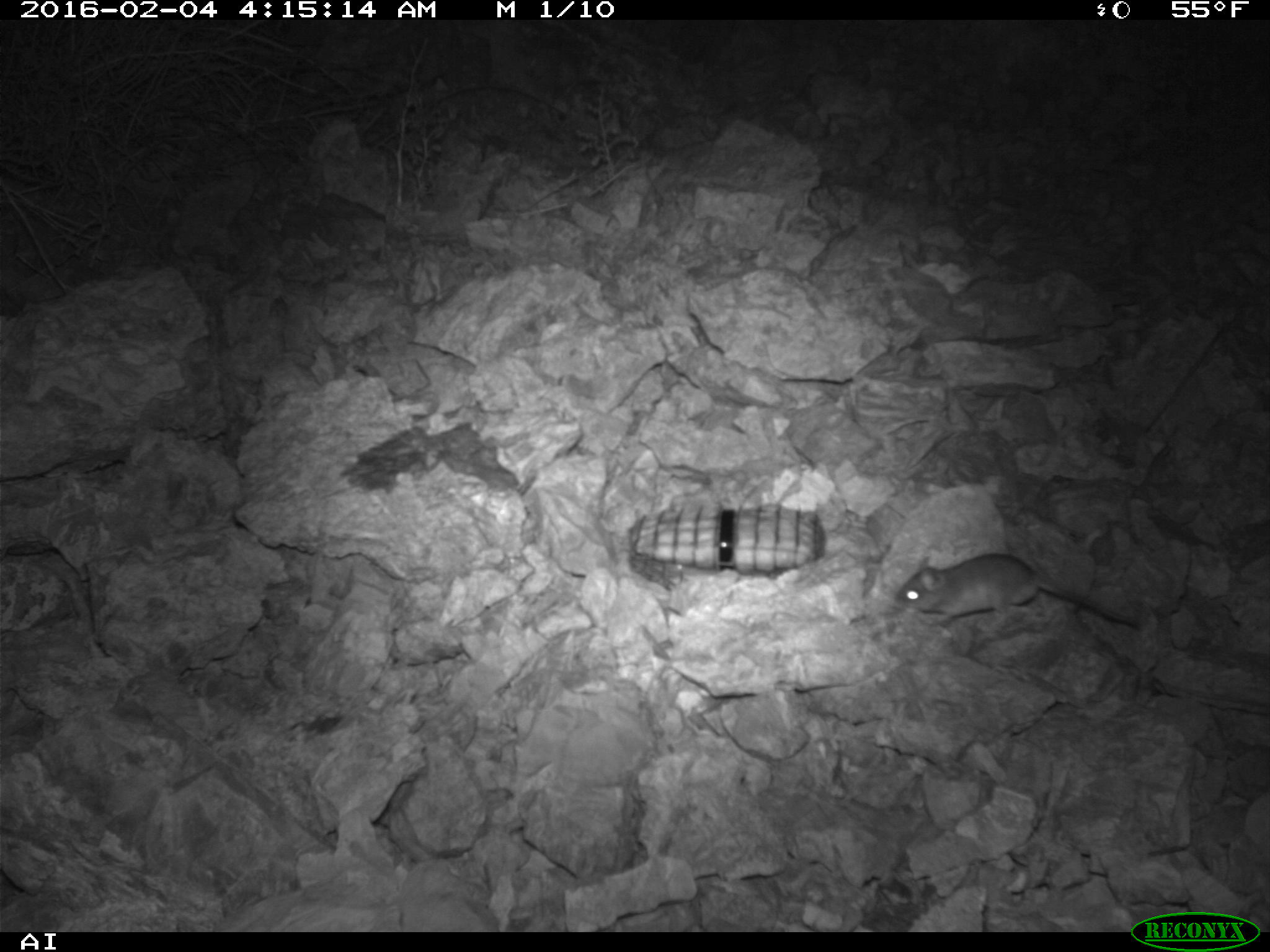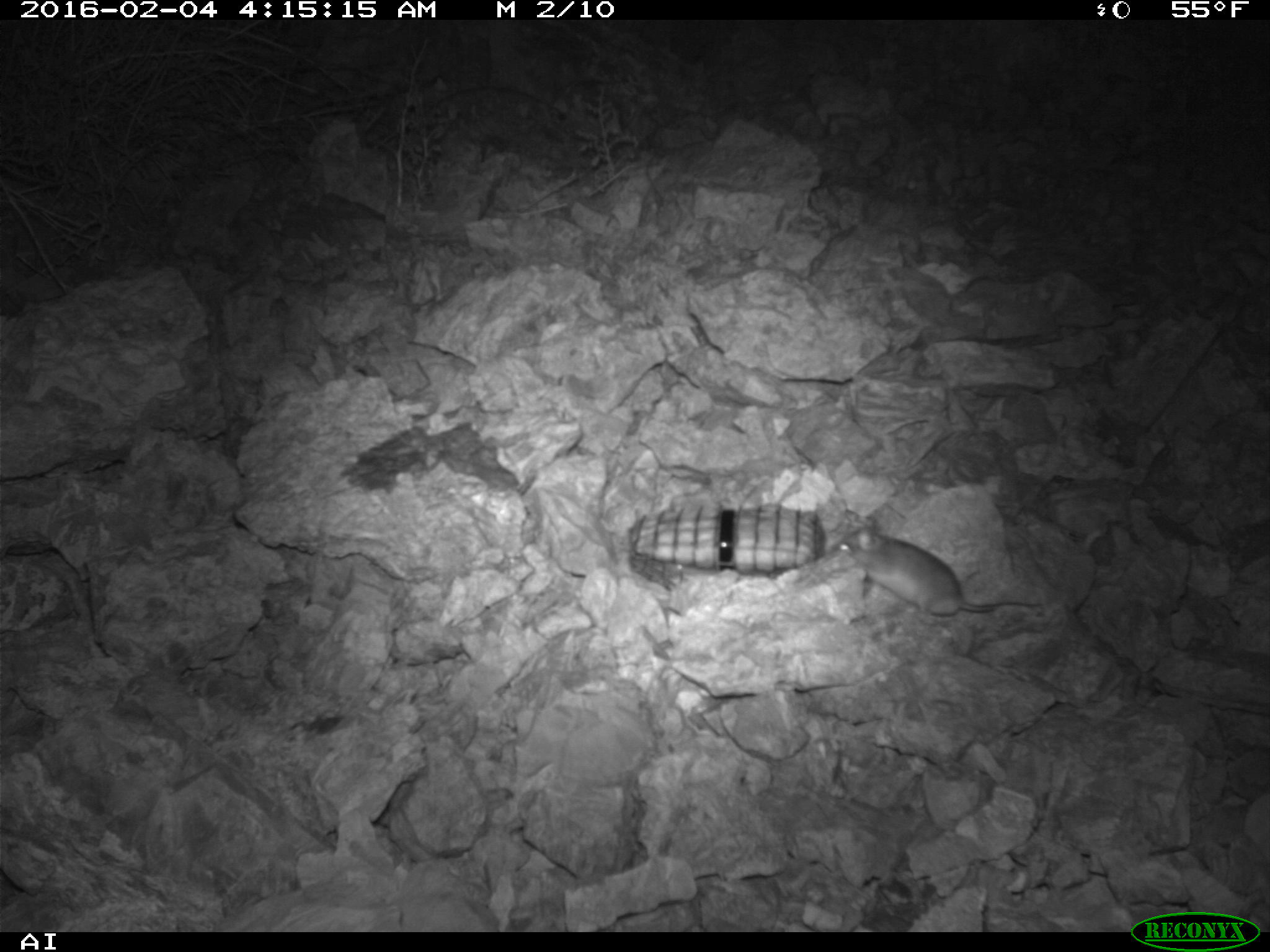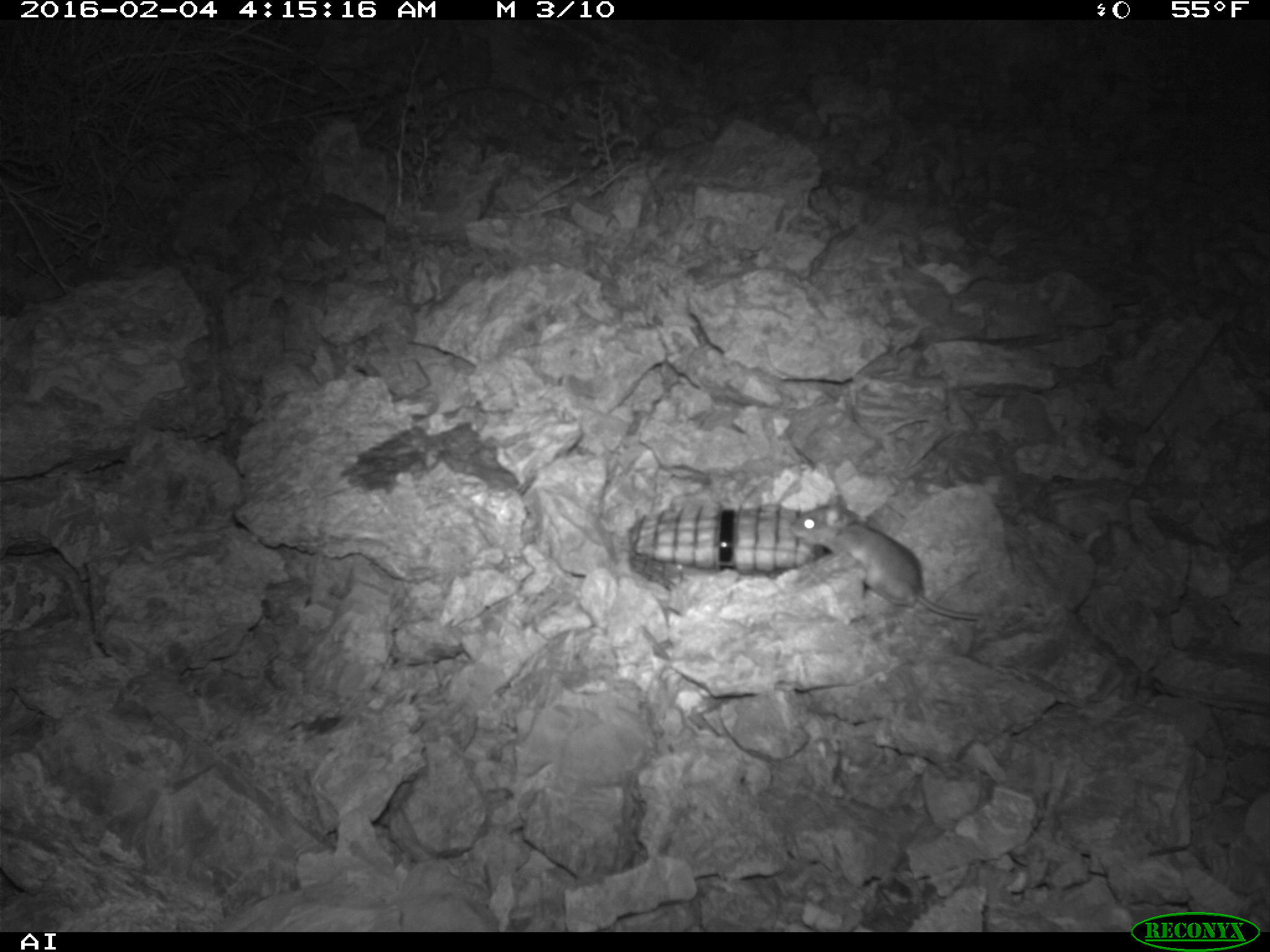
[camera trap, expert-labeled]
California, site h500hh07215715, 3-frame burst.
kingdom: Animalia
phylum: Chordata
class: Mammalia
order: Rodentia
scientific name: Rodentia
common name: rodent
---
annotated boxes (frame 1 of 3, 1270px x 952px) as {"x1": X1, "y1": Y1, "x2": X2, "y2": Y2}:
rodent: {"x1": 895, "y1": 554, "x2": 1139, "y2": 624}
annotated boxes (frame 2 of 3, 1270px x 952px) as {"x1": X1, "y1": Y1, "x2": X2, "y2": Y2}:
rodent: {"x1": 827, "y1": 514, "x2": 1045, "y2": 620}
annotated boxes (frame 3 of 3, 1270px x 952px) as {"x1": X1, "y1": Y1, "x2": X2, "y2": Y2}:
rodent: {"x1": 789, "y1": 493, "x2": 982, "y2": 621}